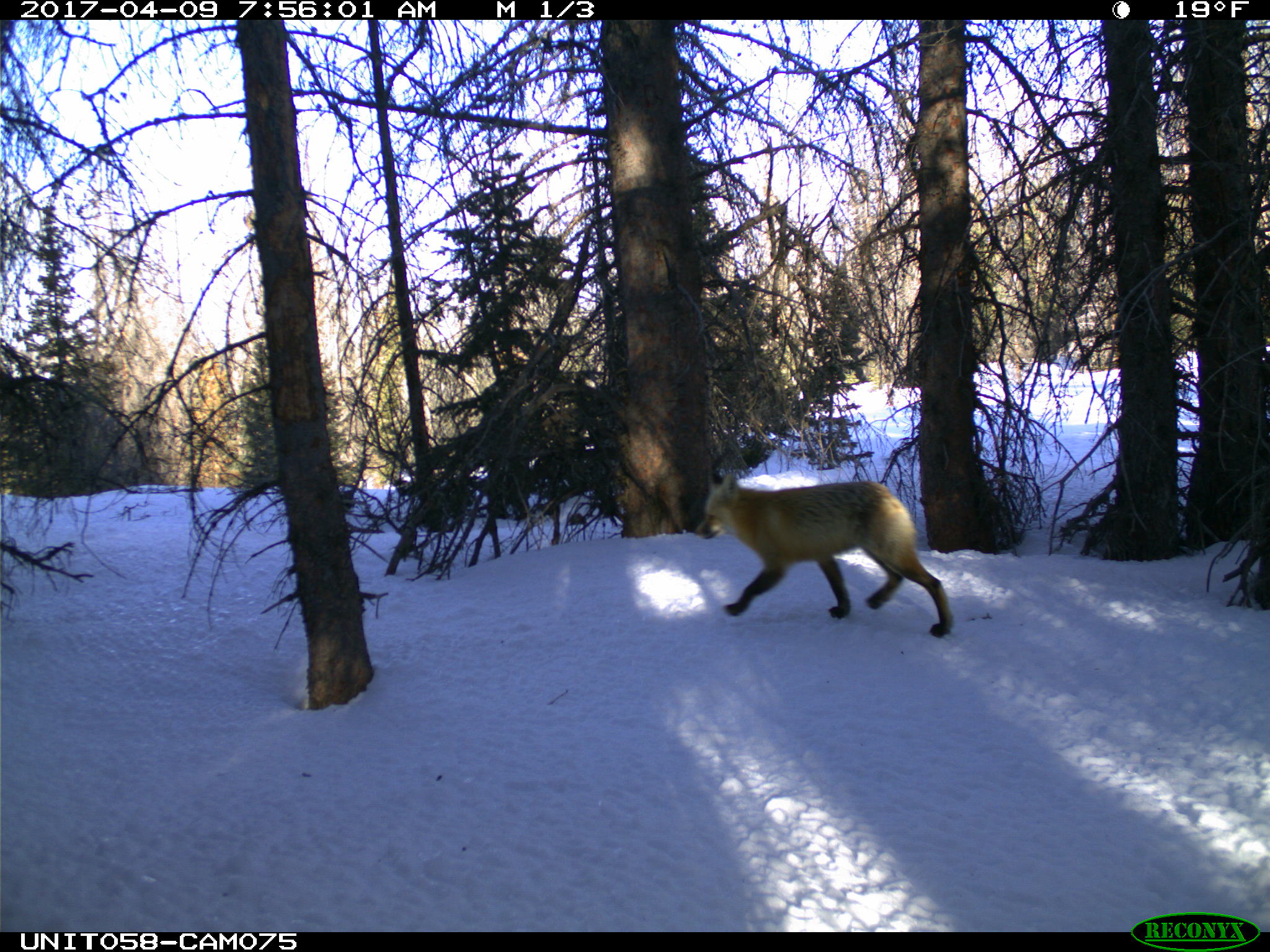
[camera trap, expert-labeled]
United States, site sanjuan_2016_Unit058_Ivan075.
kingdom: Animalia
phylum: Chordata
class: Mammalia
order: Carnivora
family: Canidae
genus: Vulpes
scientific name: Vulpes vulpes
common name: red fox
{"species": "Vulpes vulpes (red fox)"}